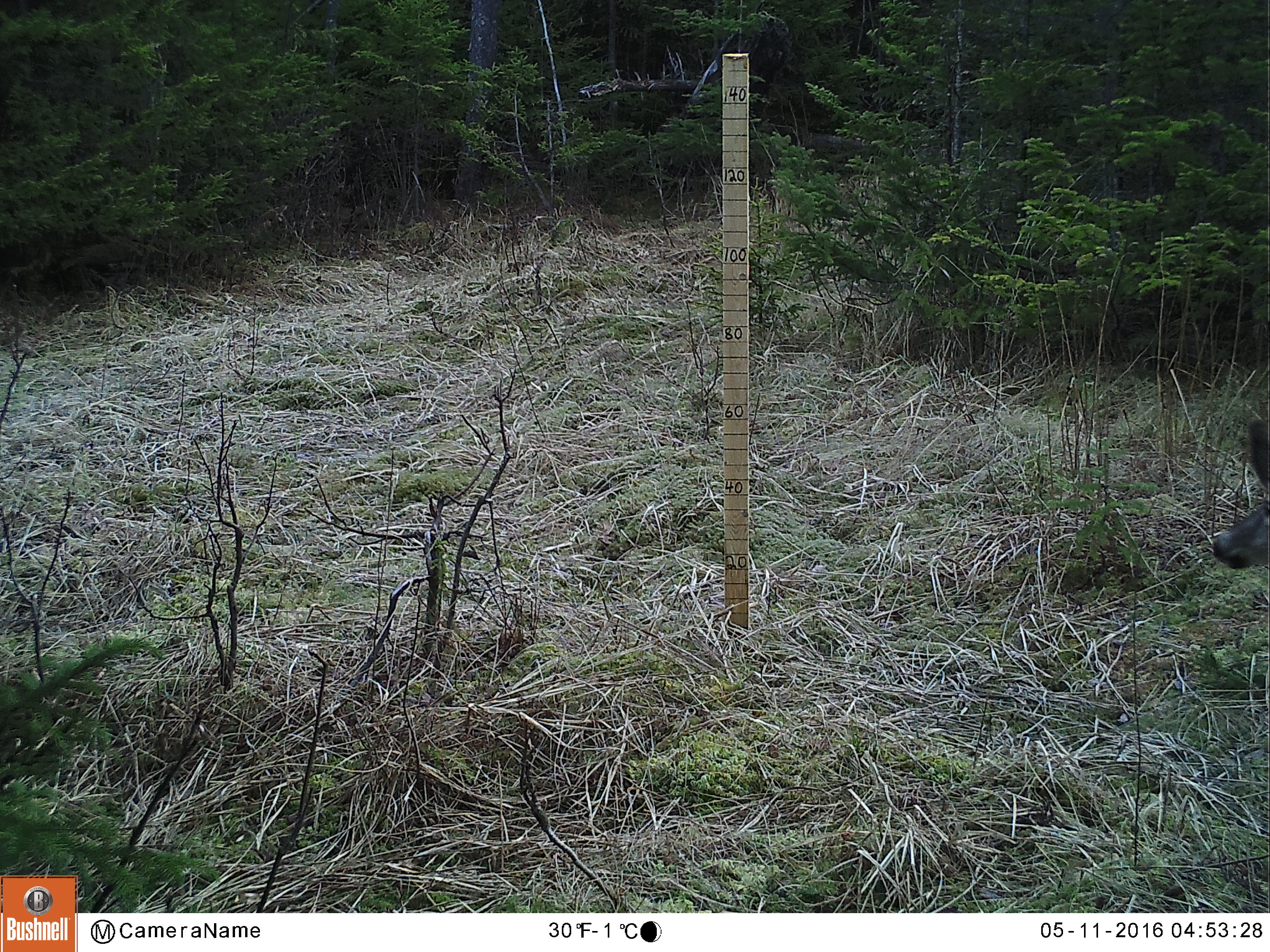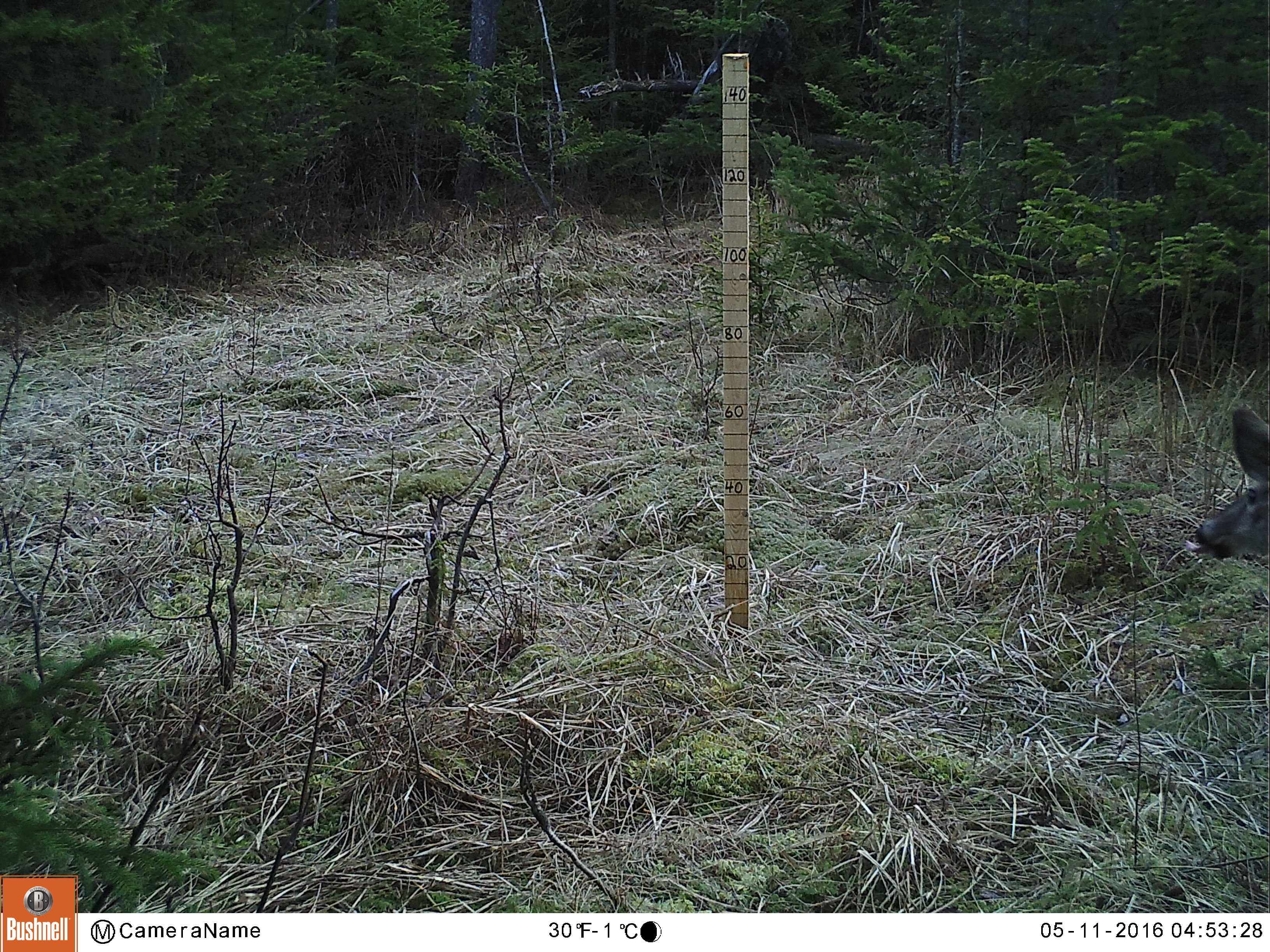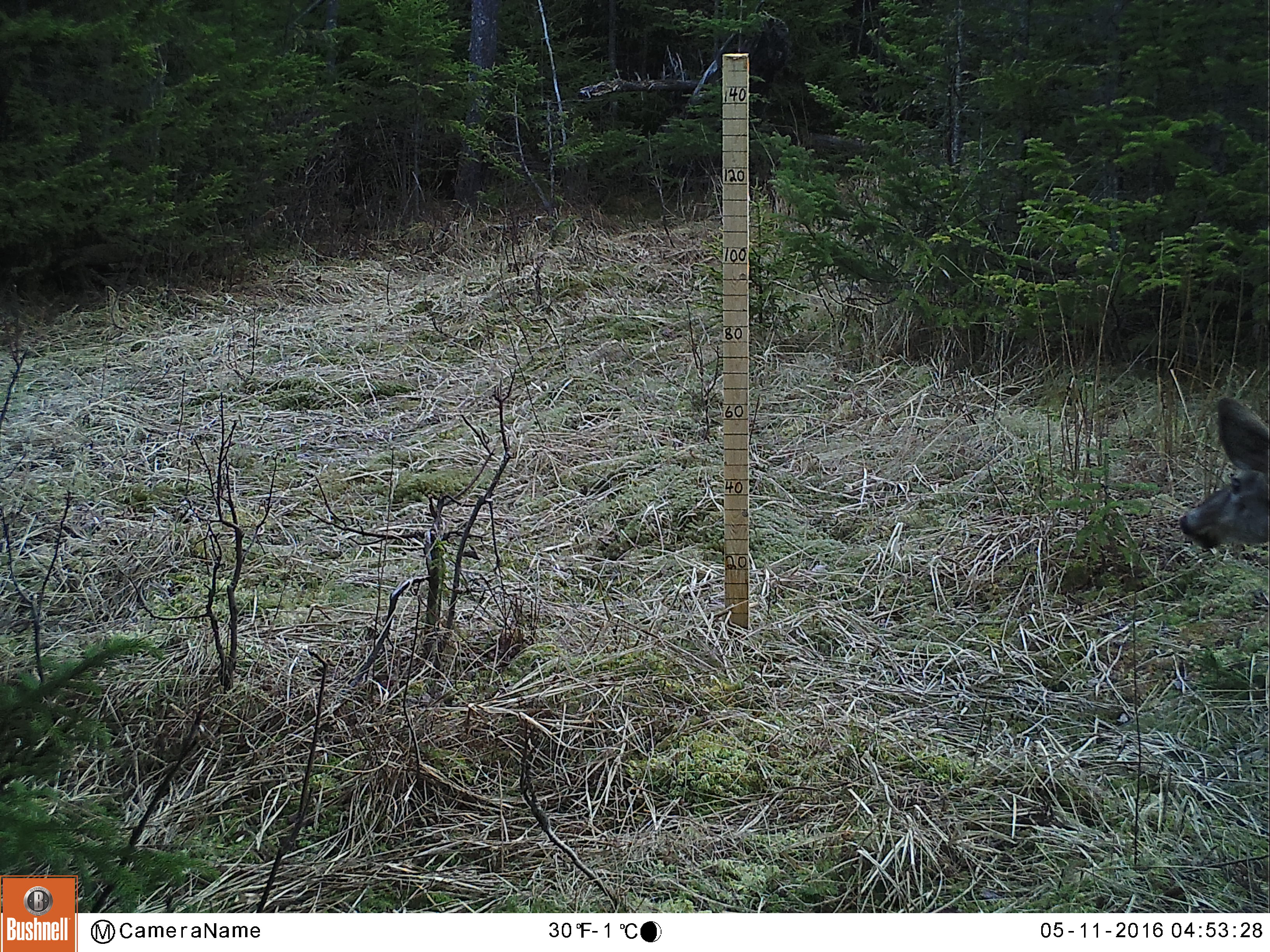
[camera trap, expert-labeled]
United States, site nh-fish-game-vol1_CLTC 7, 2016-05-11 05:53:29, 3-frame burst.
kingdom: Animalia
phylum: Chordata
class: Mammalia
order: Artiodactyla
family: Cervidae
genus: Odocoileus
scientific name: Odocoileus virginianus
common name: white-tailed deer